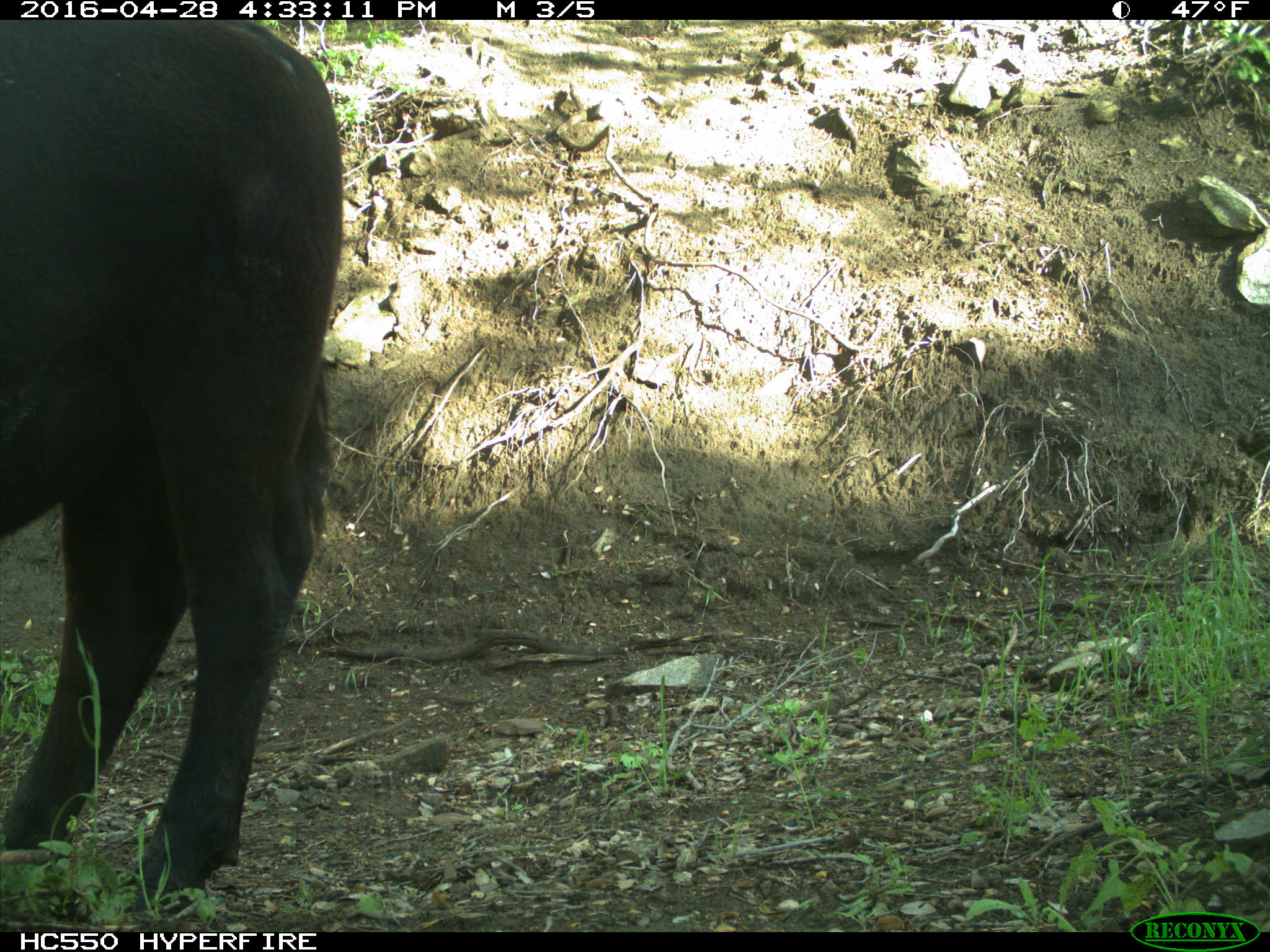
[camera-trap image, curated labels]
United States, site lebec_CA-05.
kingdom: Animalia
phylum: Chordata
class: Mammalia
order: Artiodactyla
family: Bovidae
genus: Bos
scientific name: Bos taurus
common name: domestic cow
Bos taurus (domestic cow).